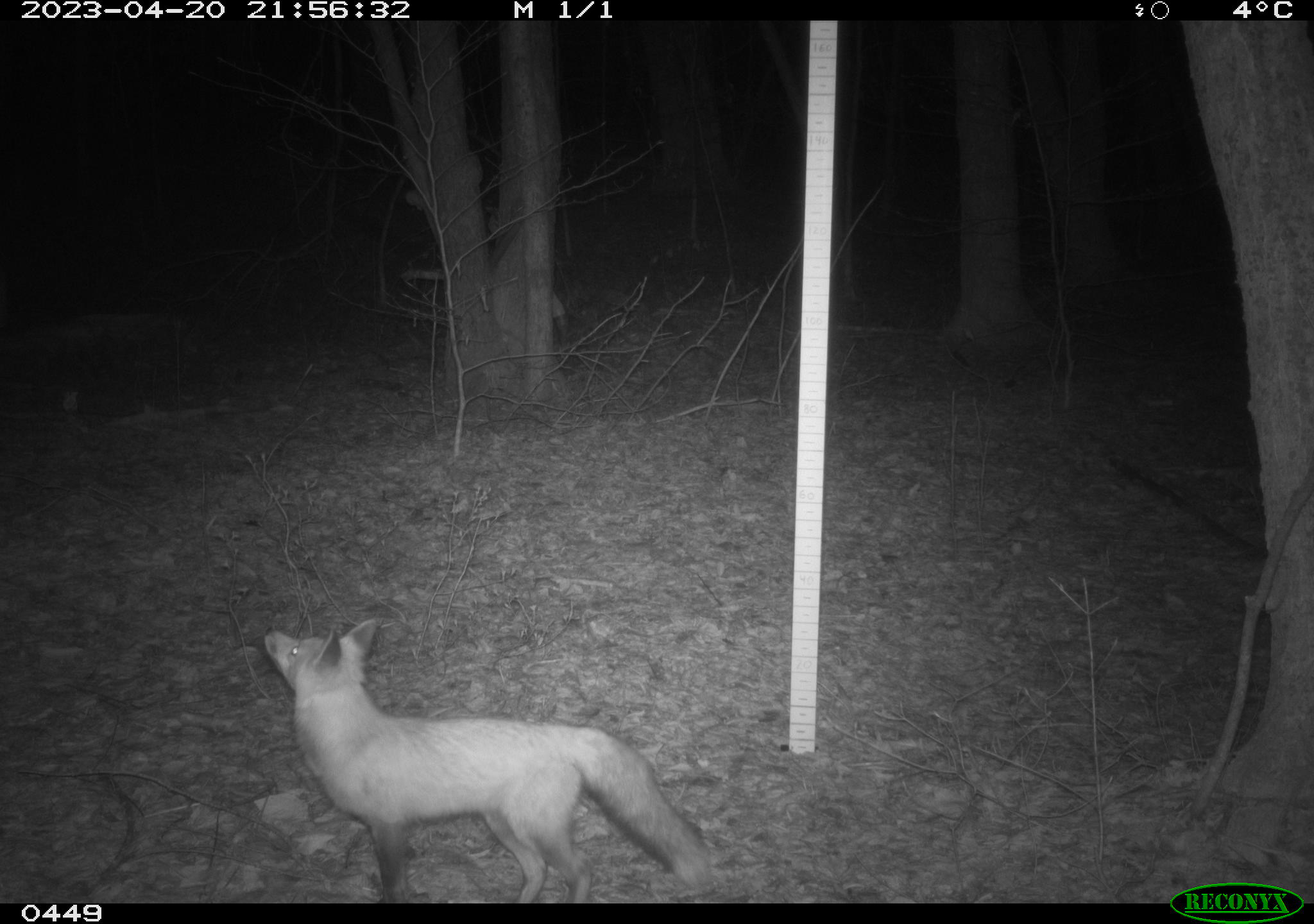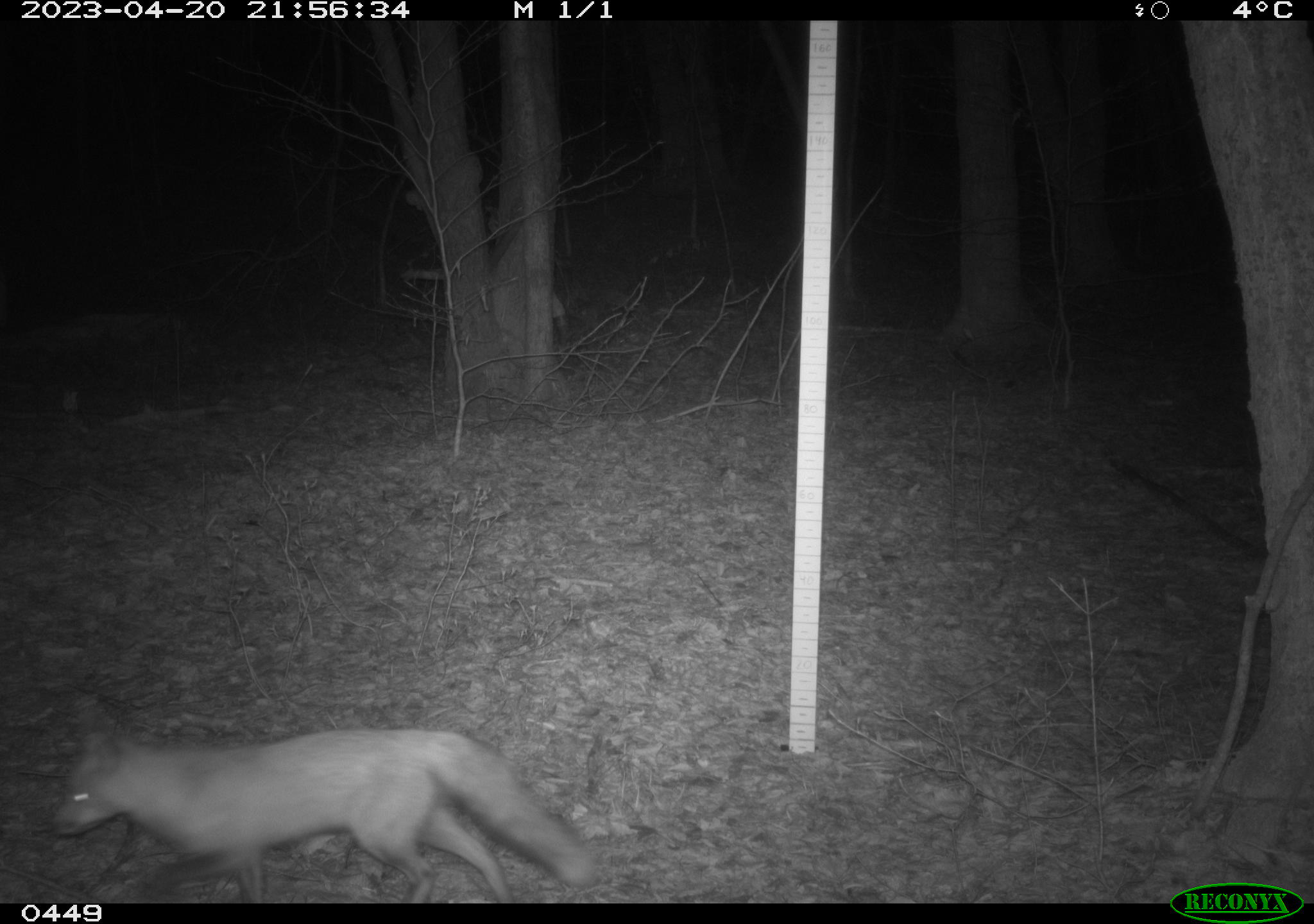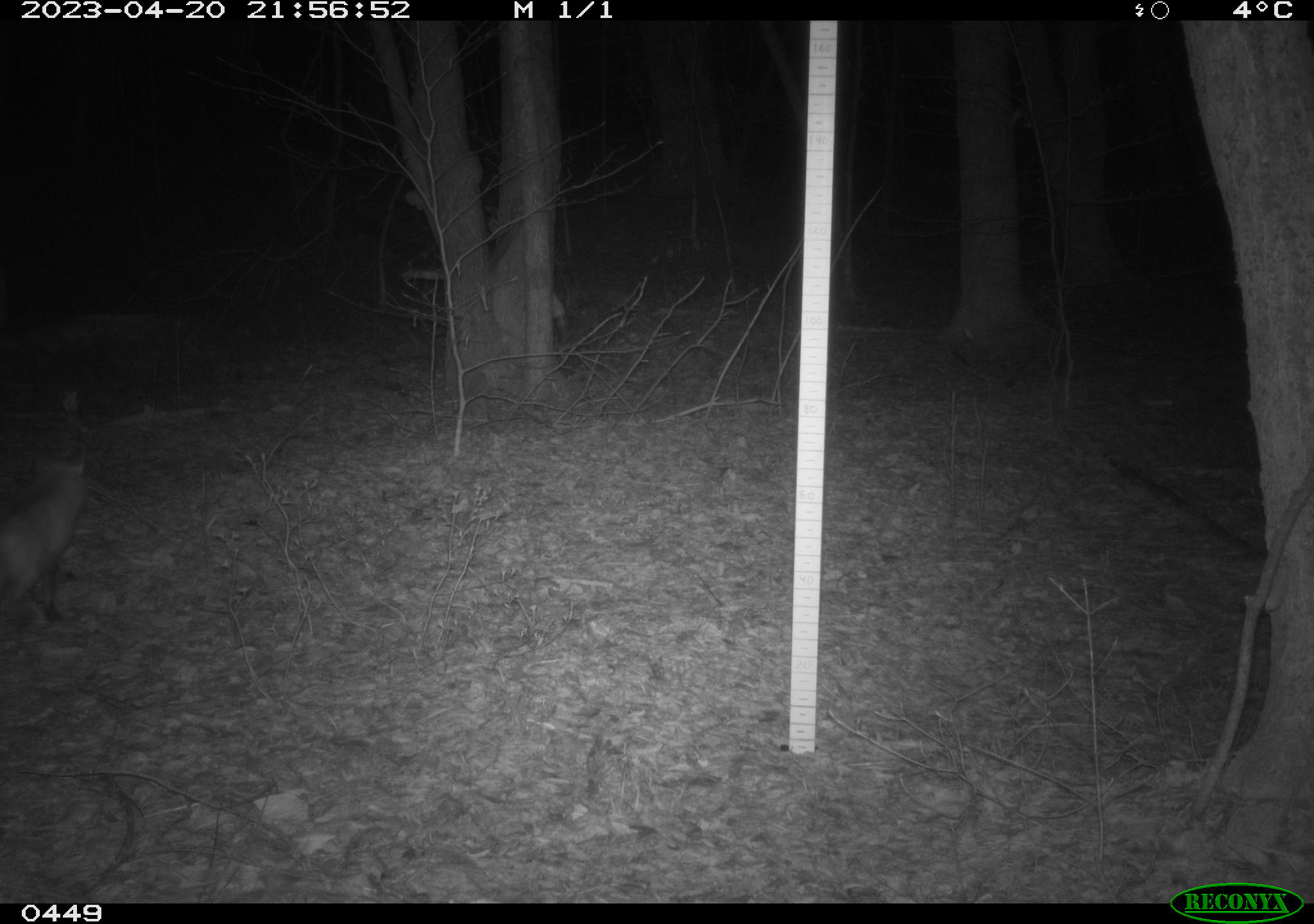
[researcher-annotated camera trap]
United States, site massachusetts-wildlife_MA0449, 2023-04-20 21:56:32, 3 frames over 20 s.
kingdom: Animalia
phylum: Chordata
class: Mammalia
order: Carnivora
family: Canidae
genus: Vulpes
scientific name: Vulpes vulpes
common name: red fox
Red fox (Vulpes vulpes).